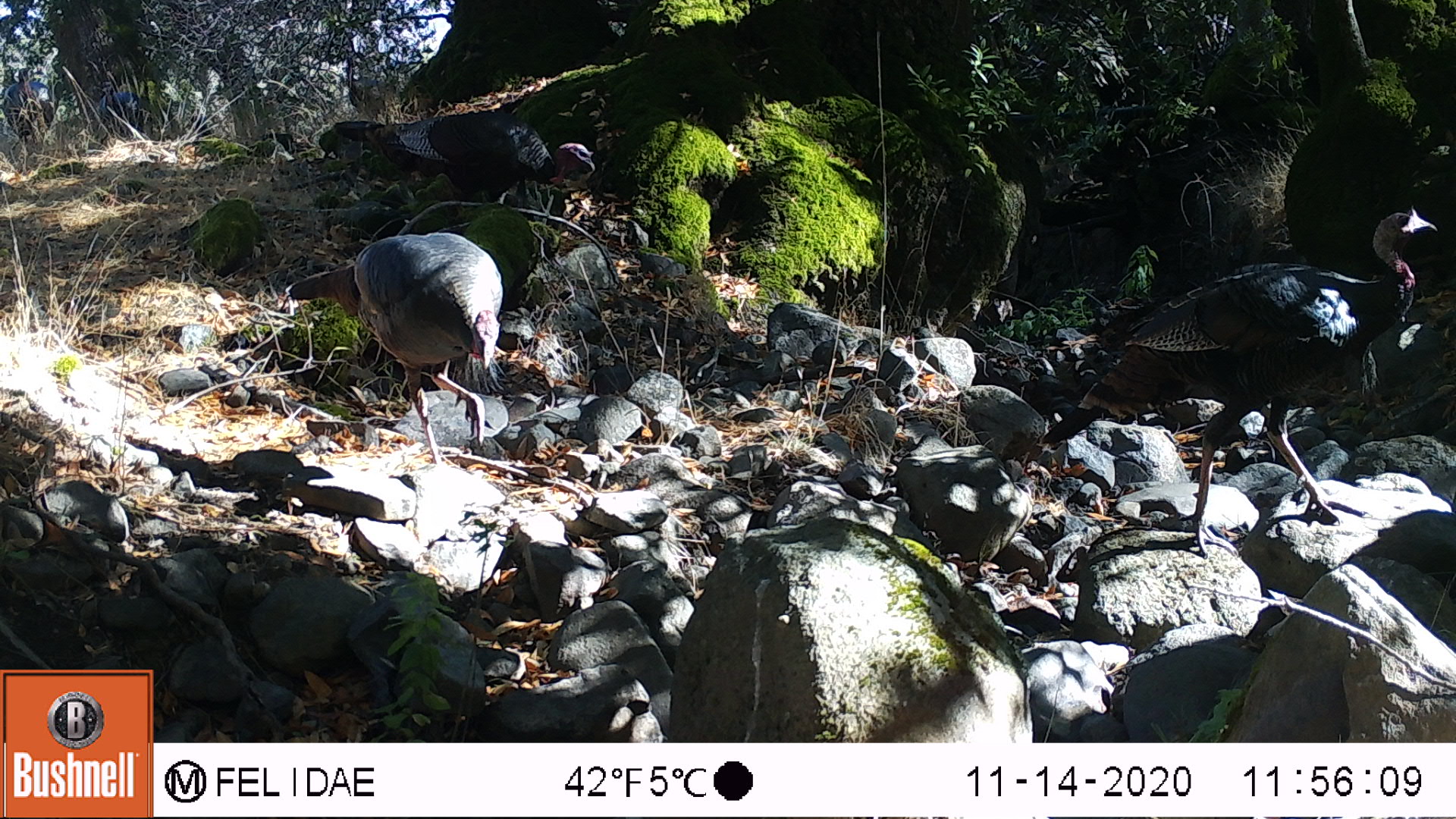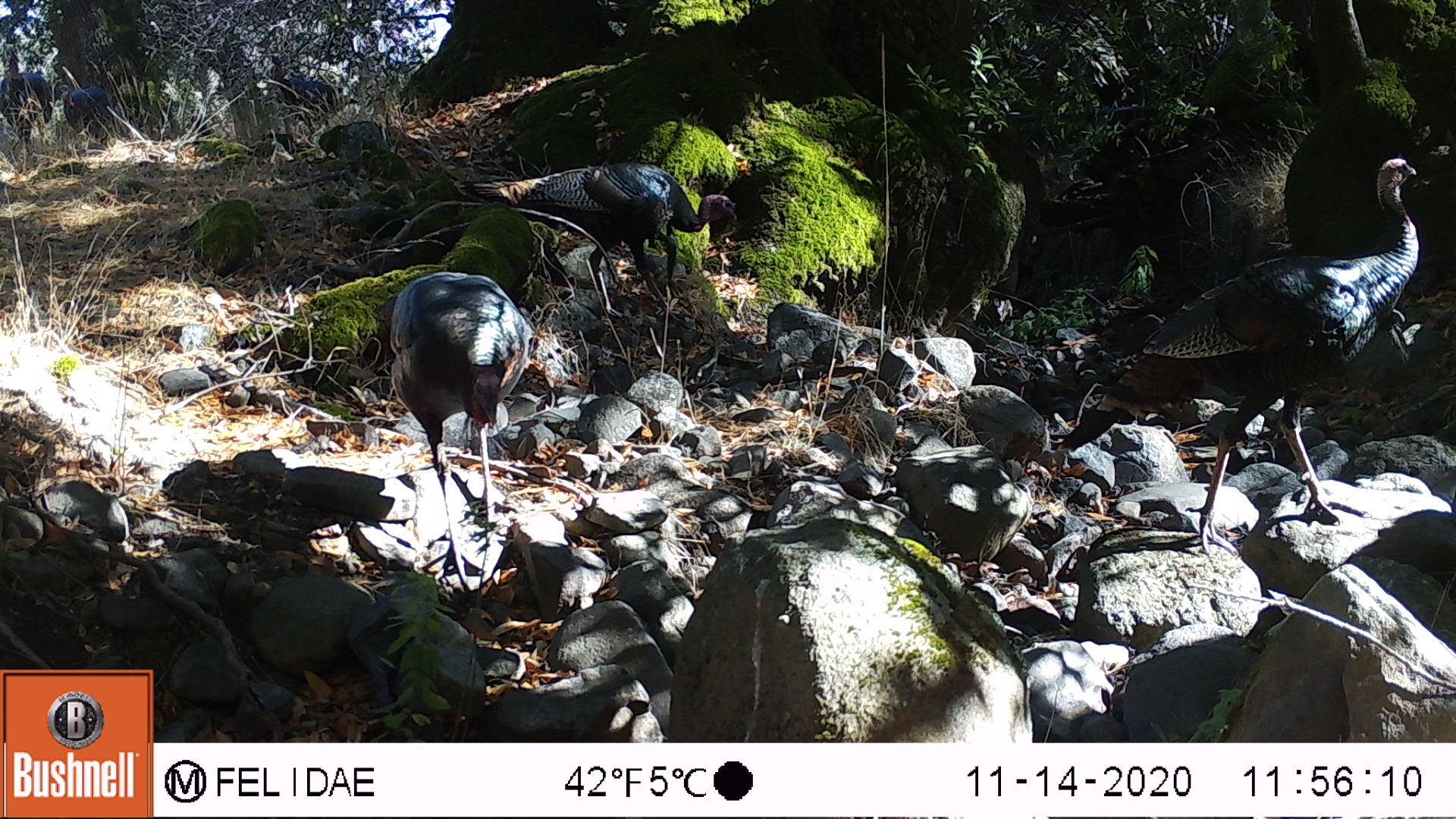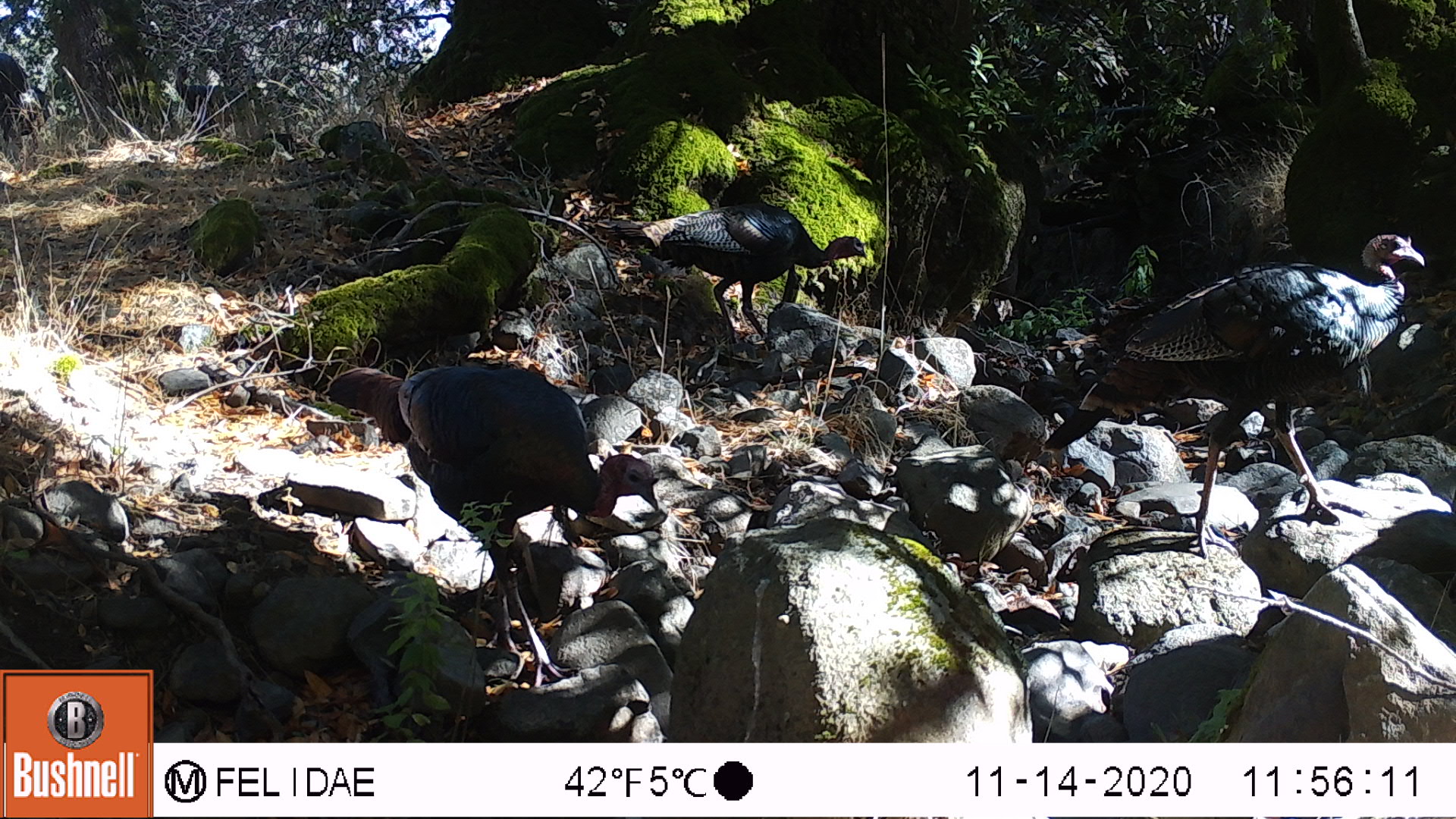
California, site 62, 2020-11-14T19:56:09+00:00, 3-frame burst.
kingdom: Animalia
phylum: Chordata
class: Aves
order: Galliformes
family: Phasianidae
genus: Meleagris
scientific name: Meleagris gallopavo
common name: turkey